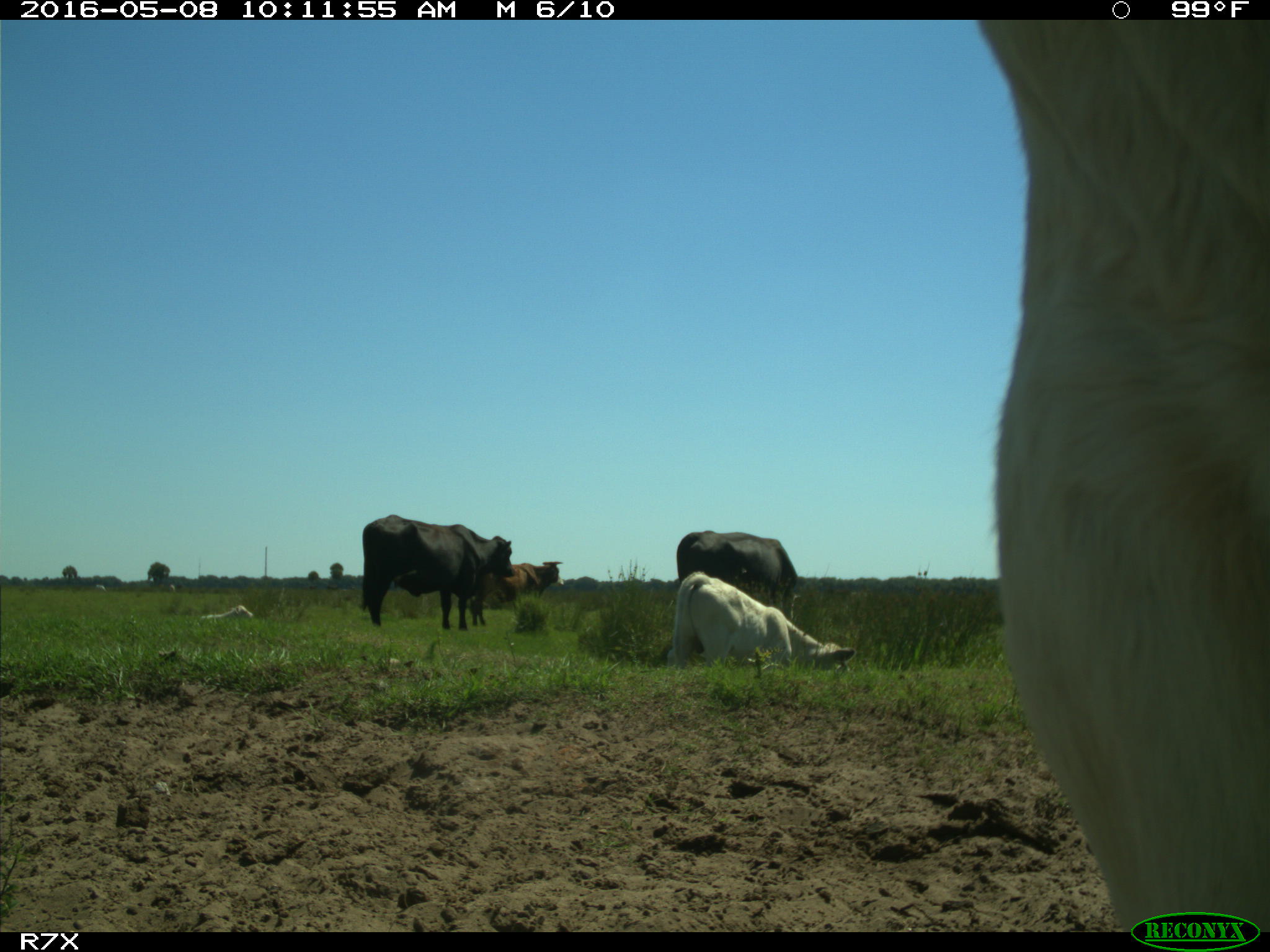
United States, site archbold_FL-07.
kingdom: Animalia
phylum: Chordata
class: Mammalia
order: Artiodactyla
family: Bovidae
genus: Bos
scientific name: Bos taurus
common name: domestic cow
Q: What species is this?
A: Bos taurus (domestic cow).